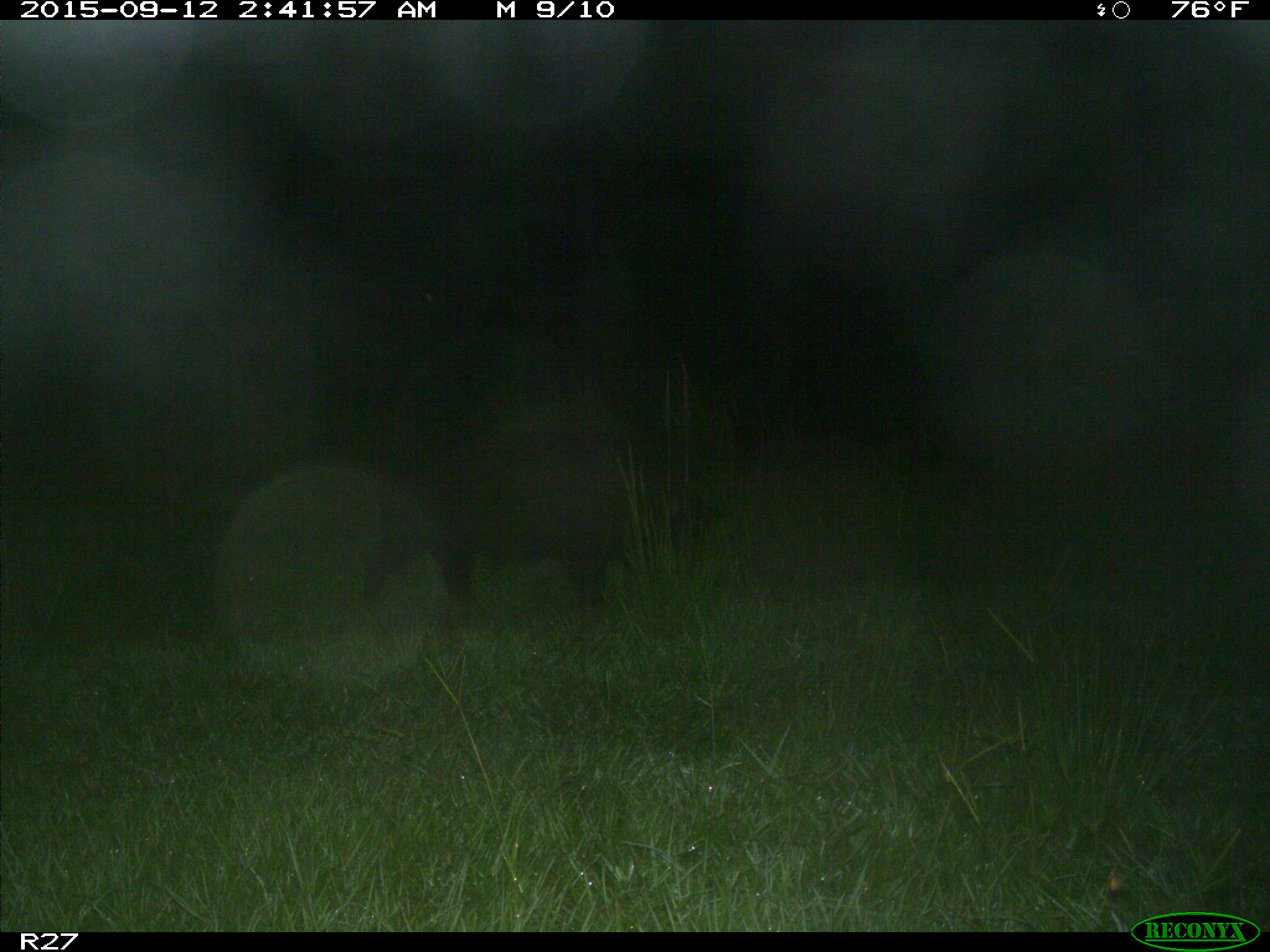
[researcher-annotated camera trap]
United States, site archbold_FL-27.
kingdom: Animalia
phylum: Chordata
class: Mammalia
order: Artiodactyla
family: Suidae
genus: Sus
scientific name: Sus scrofa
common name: wild boar